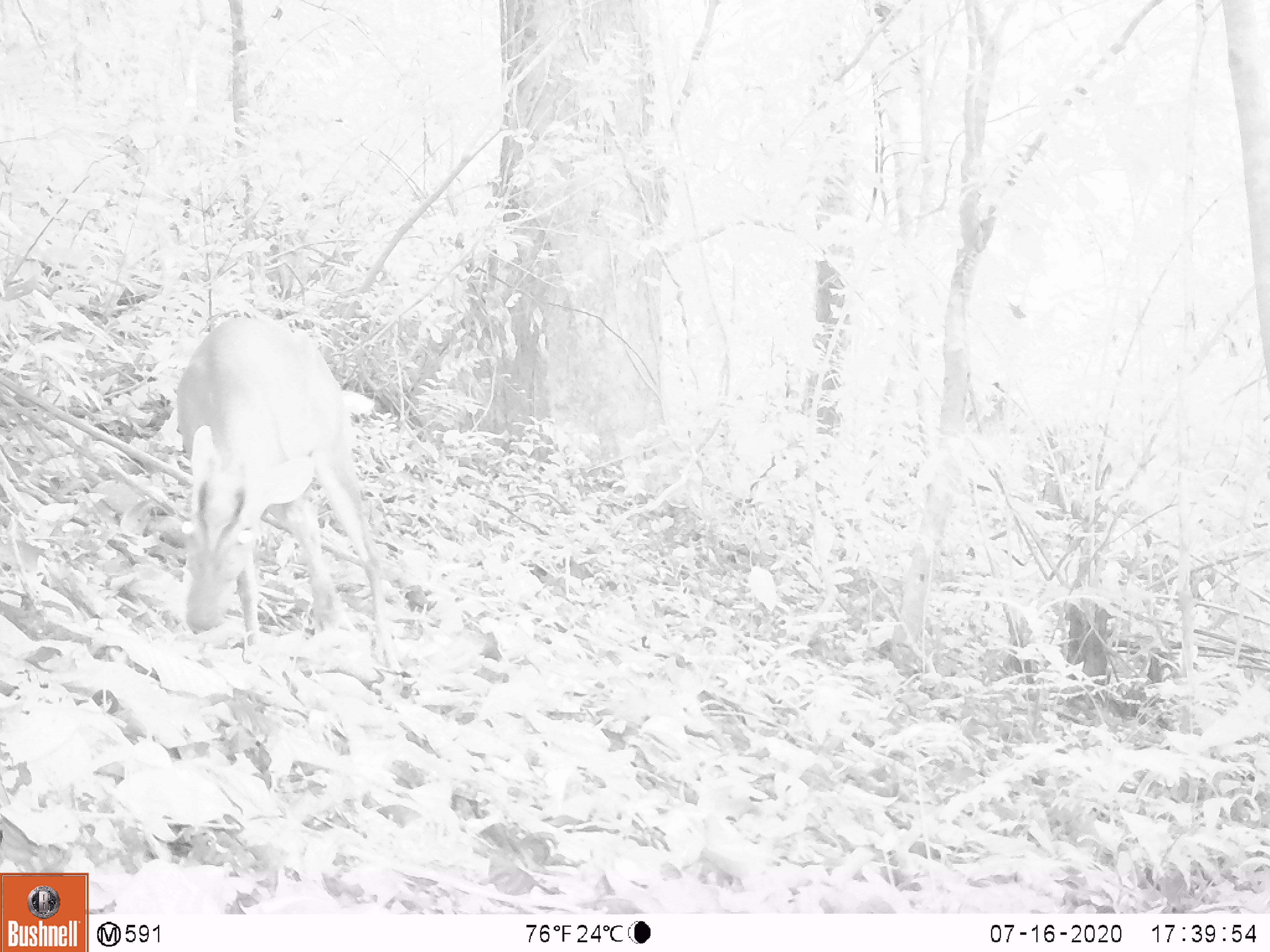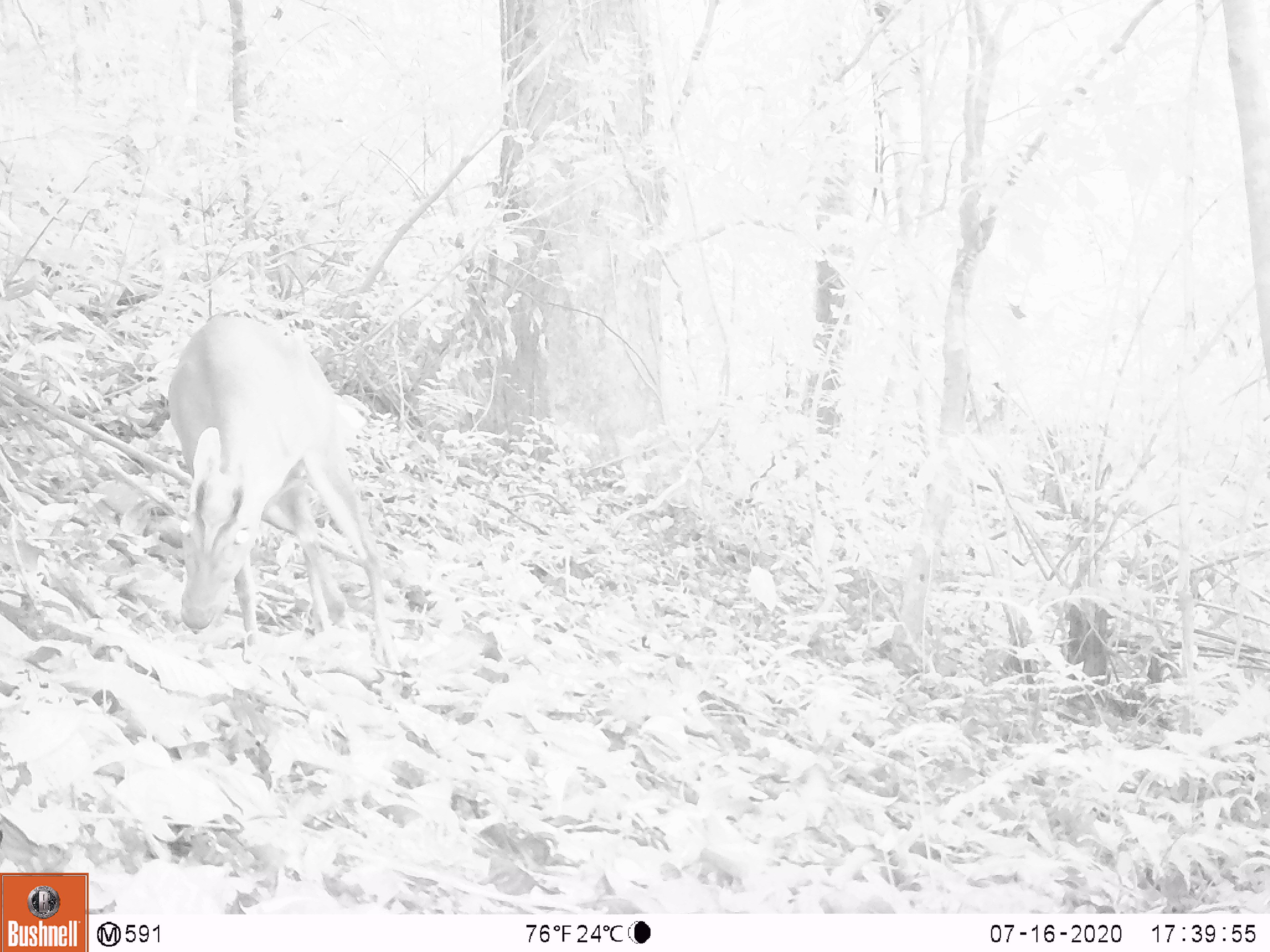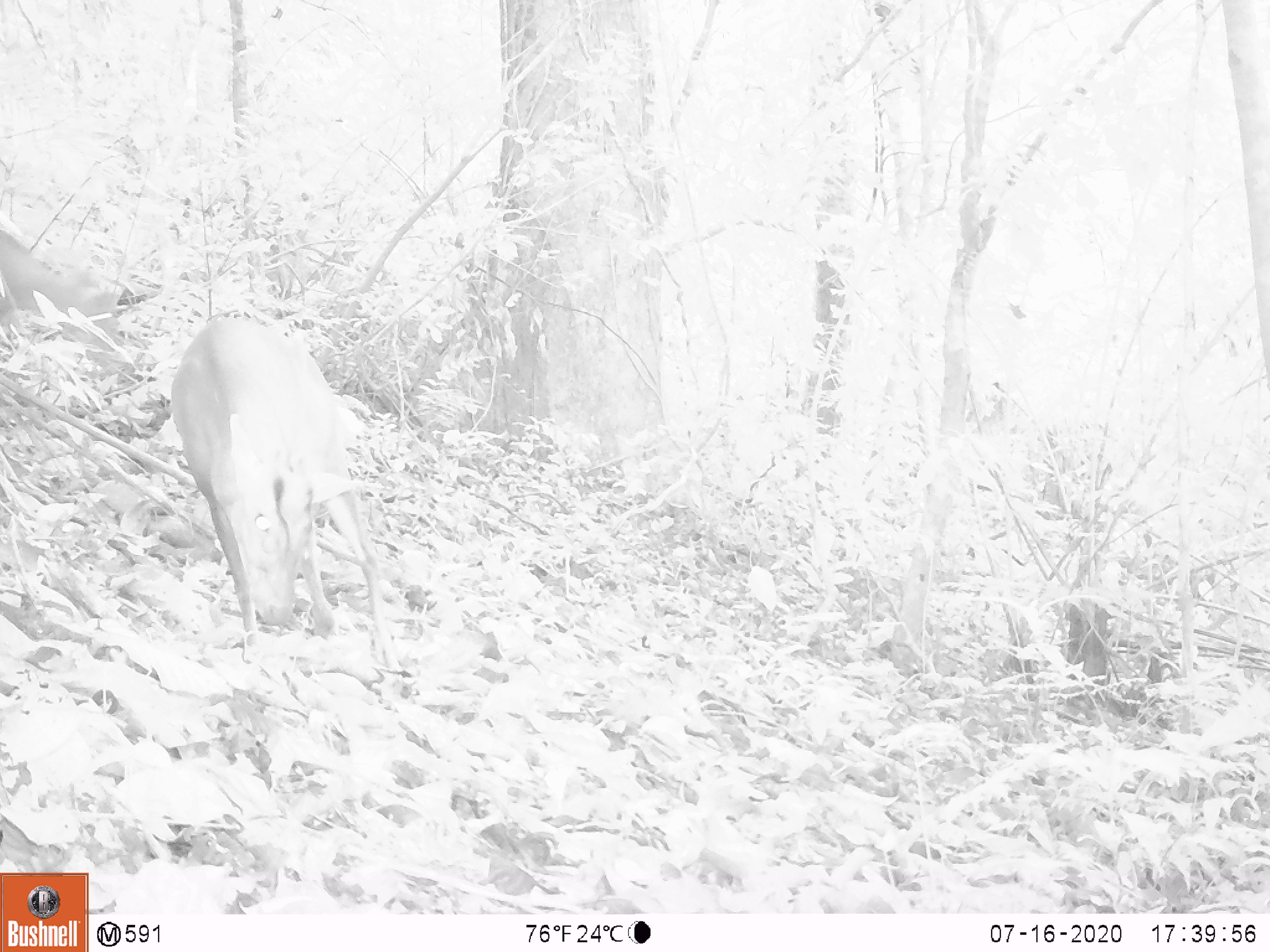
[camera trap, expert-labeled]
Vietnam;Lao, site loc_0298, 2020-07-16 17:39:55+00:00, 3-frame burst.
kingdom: Animalia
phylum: Chordata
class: Mammalia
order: Artiodactyla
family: Cervidae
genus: Muntiacus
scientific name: Muntiacus rooseveltorum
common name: roosevelt's muntjac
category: roosevelts muntjac group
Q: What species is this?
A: Roosevelts muntjac group (roosevelt's muntjac) (Muntiacus rooseveltorum).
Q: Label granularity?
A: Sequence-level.